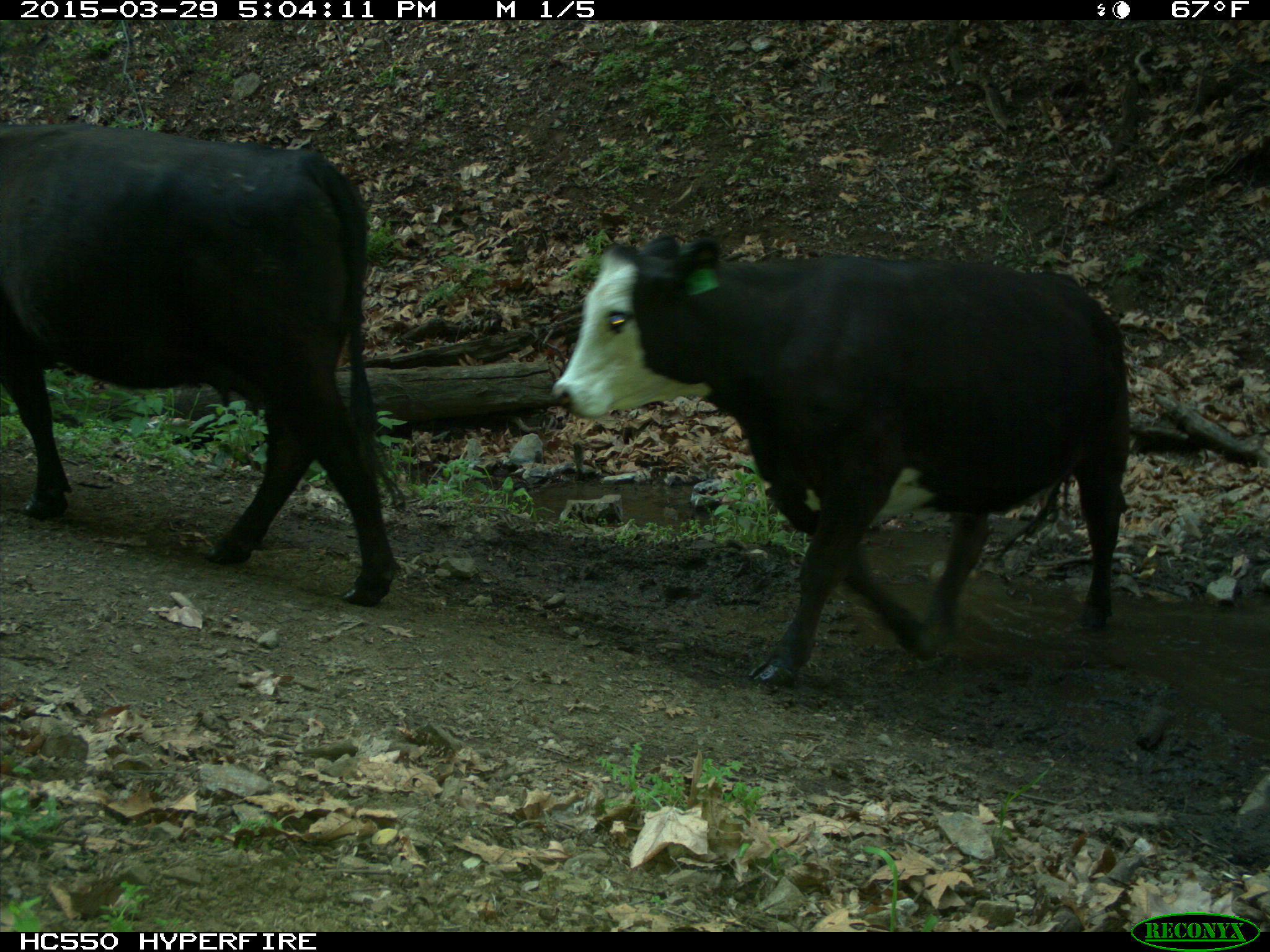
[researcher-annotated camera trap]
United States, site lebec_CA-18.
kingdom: Animalia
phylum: Chordata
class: Mammalia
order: Artiodactyla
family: Bovidae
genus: Bos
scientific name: Bos taurus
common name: domestic cow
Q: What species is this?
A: Bos taurus (domestic cow).